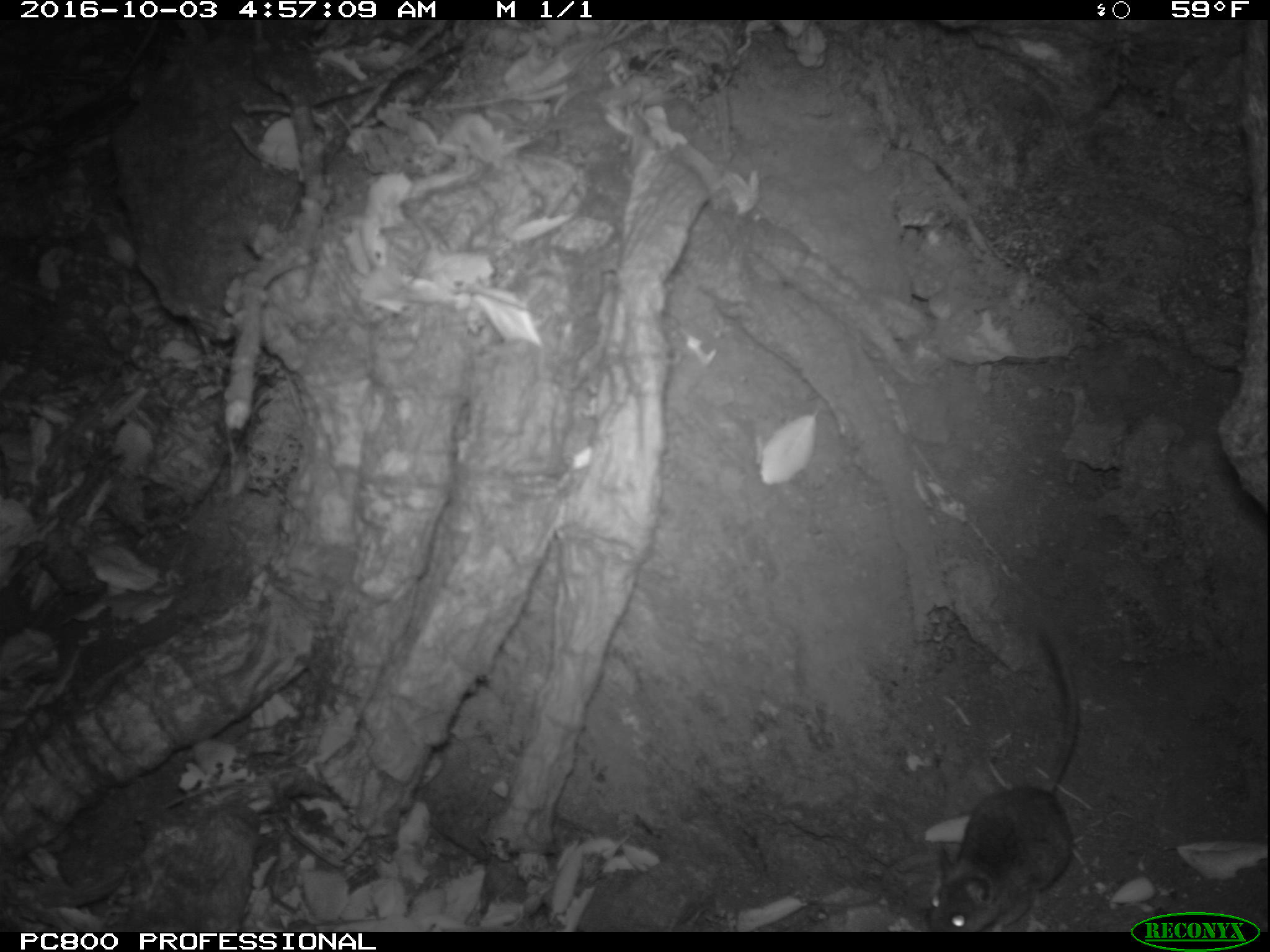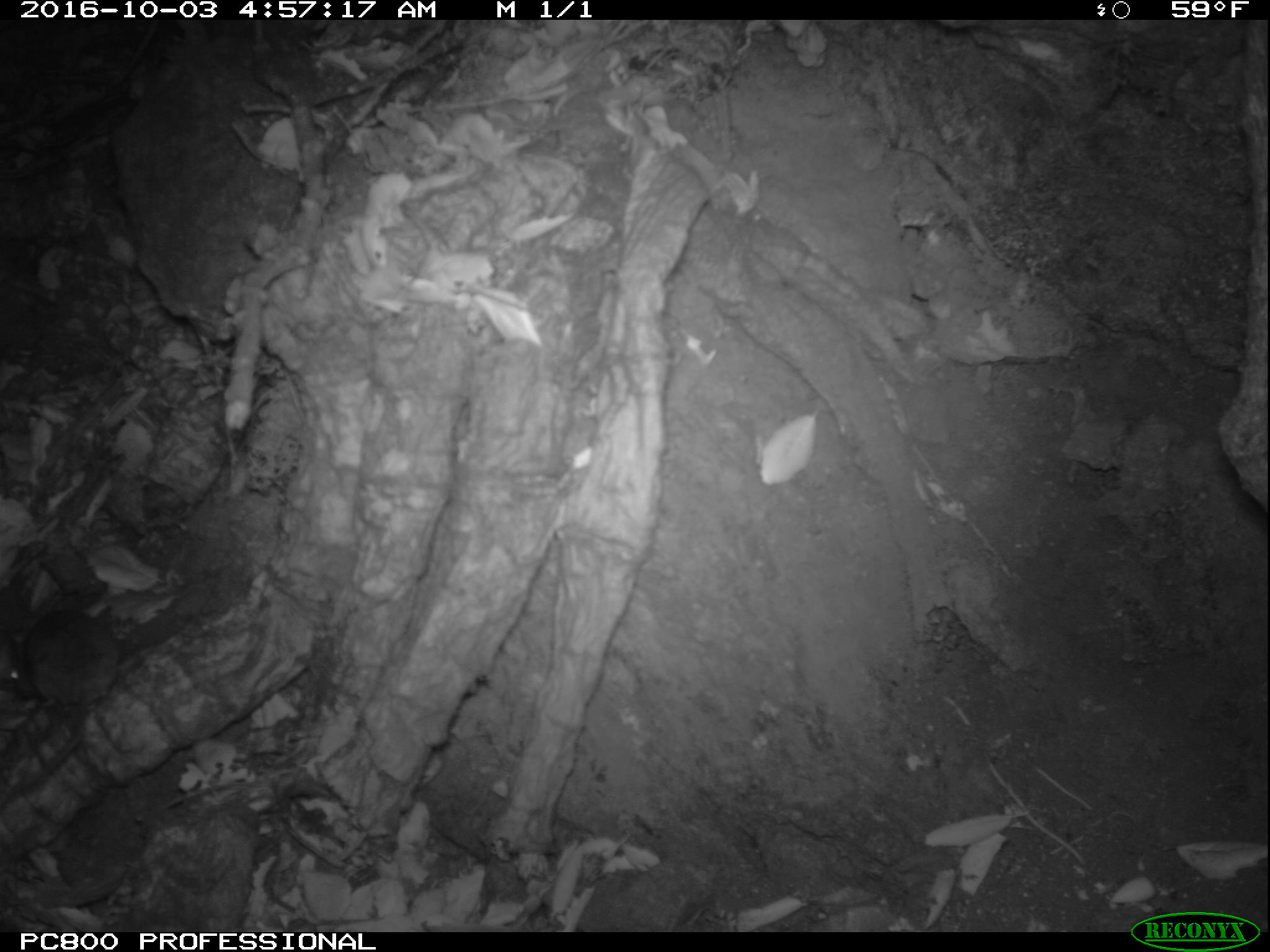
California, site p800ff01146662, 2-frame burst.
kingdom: Animalia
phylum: Chordata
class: Mammalia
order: Rodentia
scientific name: Rodentia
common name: rodent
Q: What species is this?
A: Rodent (Rodentia).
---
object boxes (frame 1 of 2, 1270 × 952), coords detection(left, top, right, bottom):
rodent: detection(925, 625, 1080, 930)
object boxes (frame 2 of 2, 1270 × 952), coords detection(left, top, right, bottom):
rodent: detection(0, 610, 120, 806)